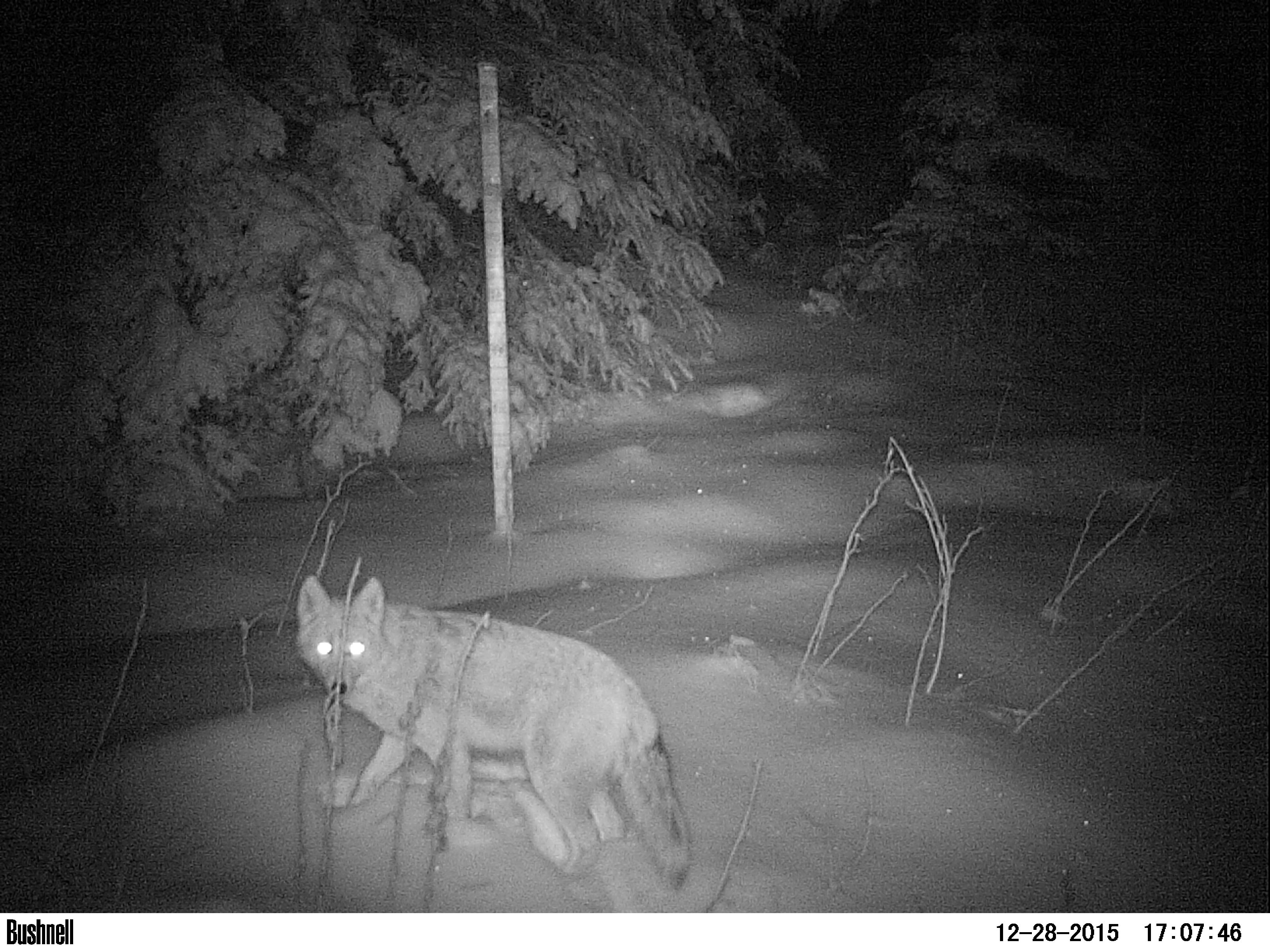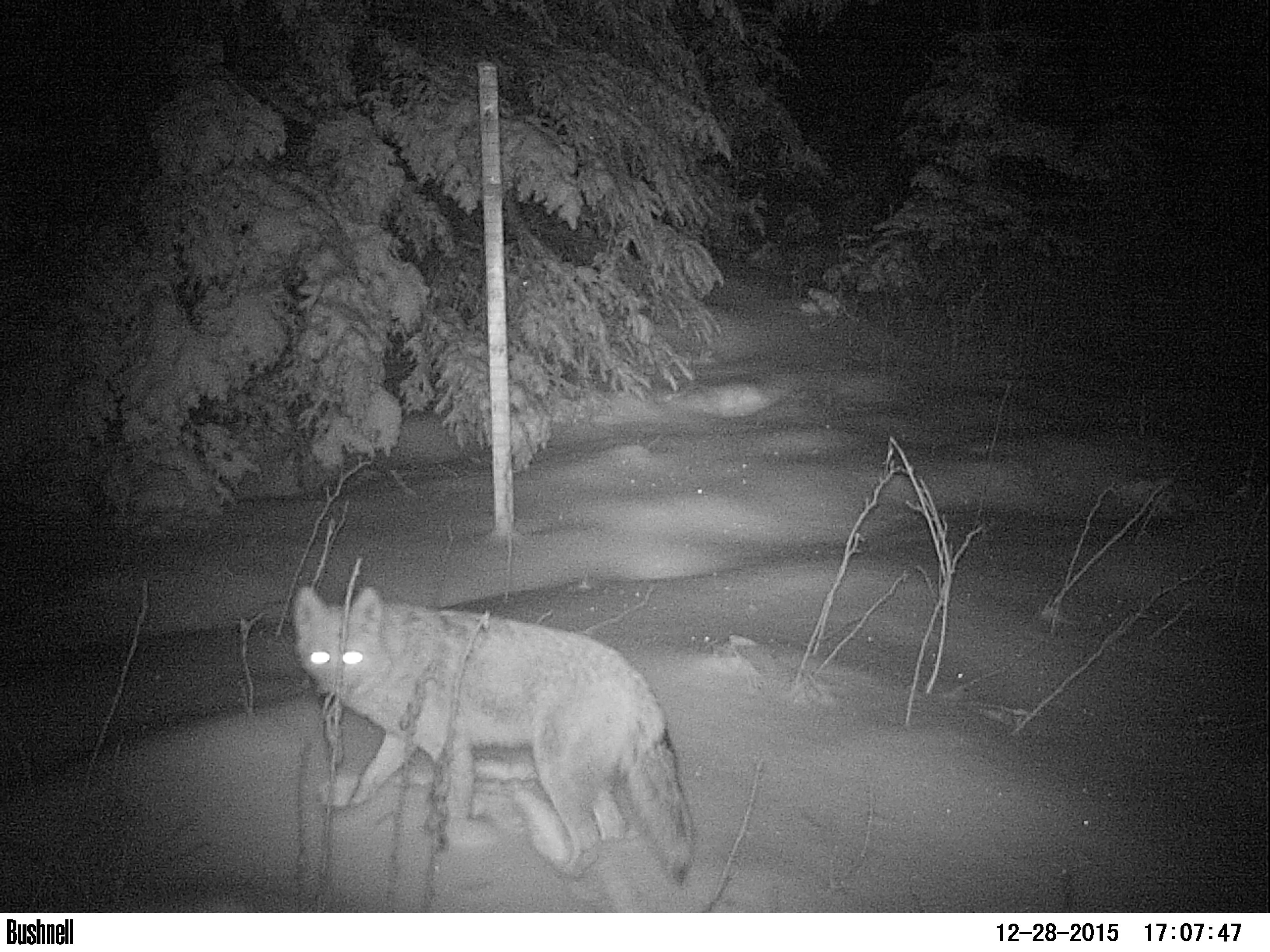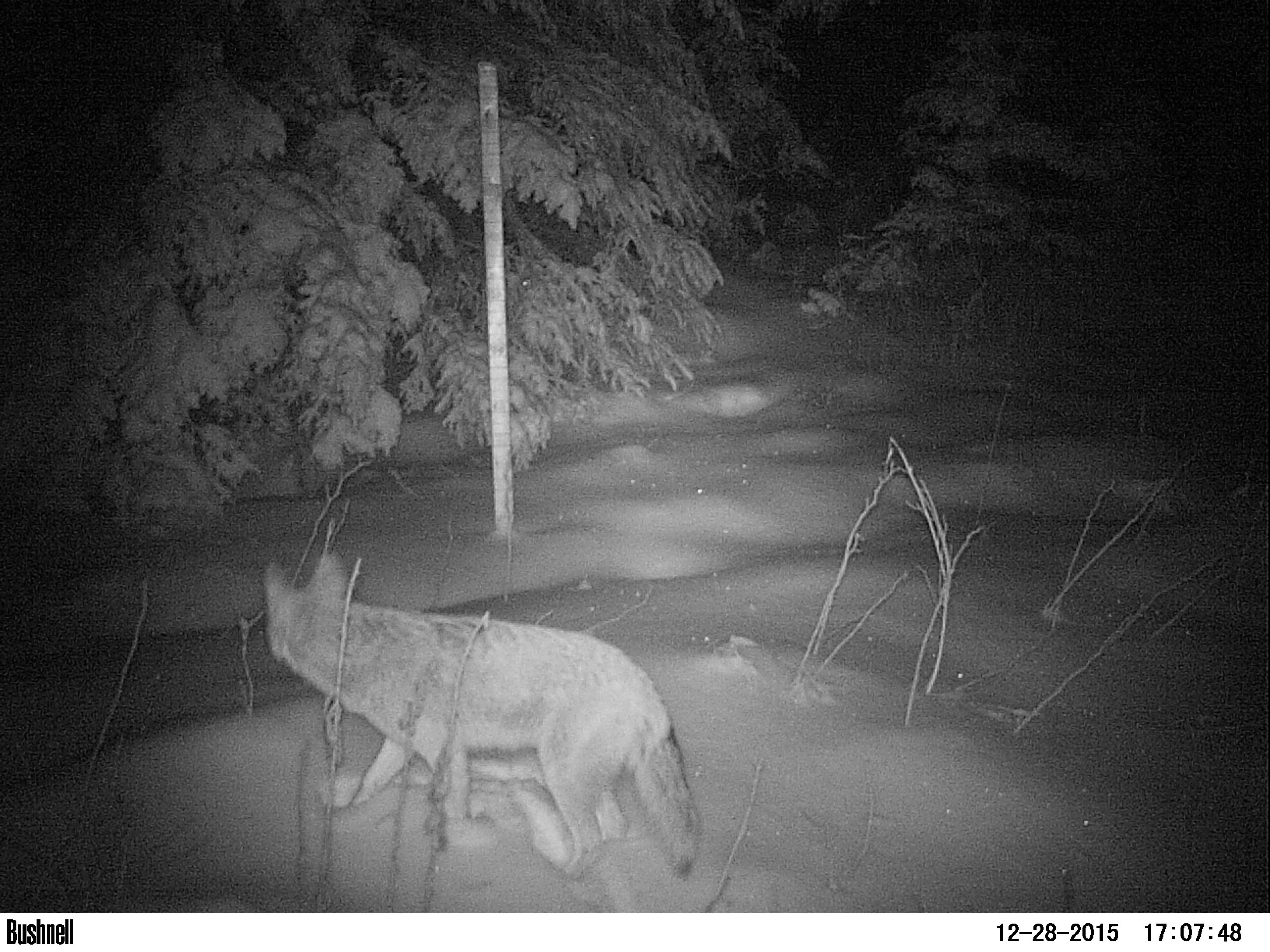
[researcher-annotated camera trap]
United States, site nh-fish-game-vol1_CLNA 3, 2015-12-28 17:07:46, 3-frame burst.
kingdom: Animalia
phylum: Chordata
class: Mammalia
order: Carnivora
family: Canidae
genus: Canis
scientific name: Canis latrans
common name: coyote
Coyote (Canis latrans).